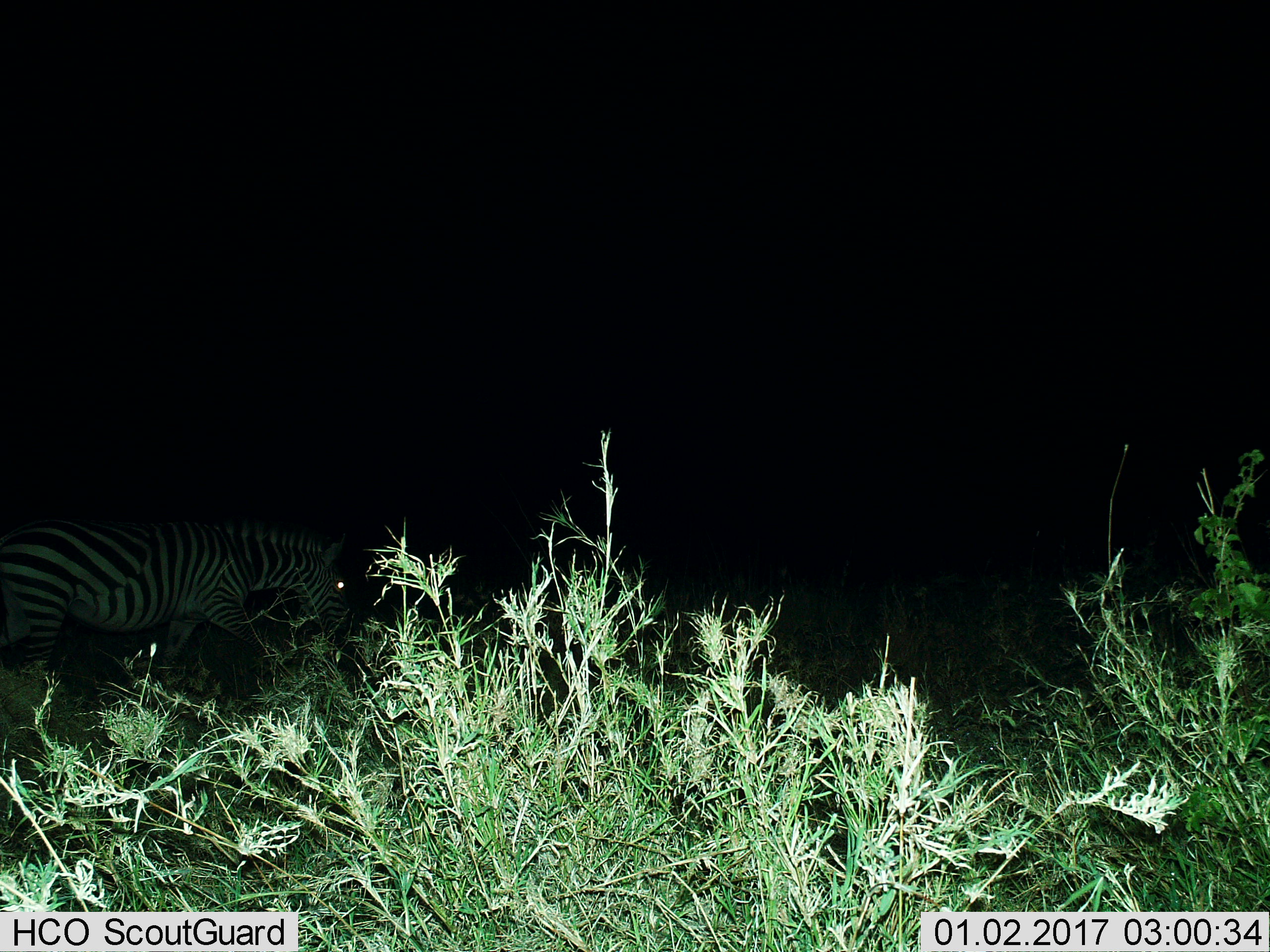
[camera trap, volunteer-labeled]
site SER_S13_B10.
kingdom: Animalia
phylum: Chordata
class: Mammalia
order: Perissodactyla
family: Equidae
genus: Equus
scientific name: Equus quagga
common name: plains zebra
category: zebraplains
Zebraplains (plains zebra) (Equus quagga), count 1. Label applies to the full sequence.